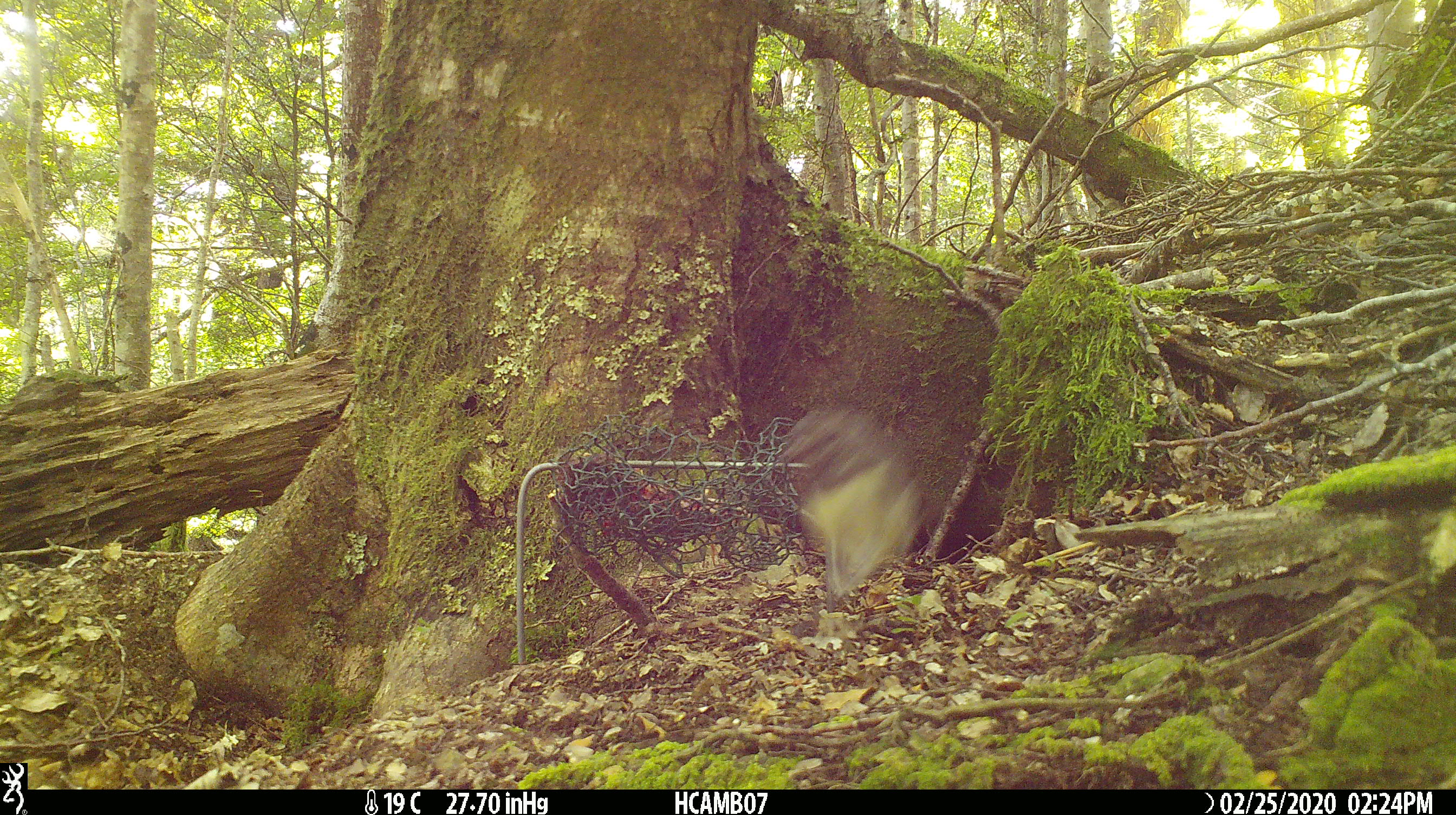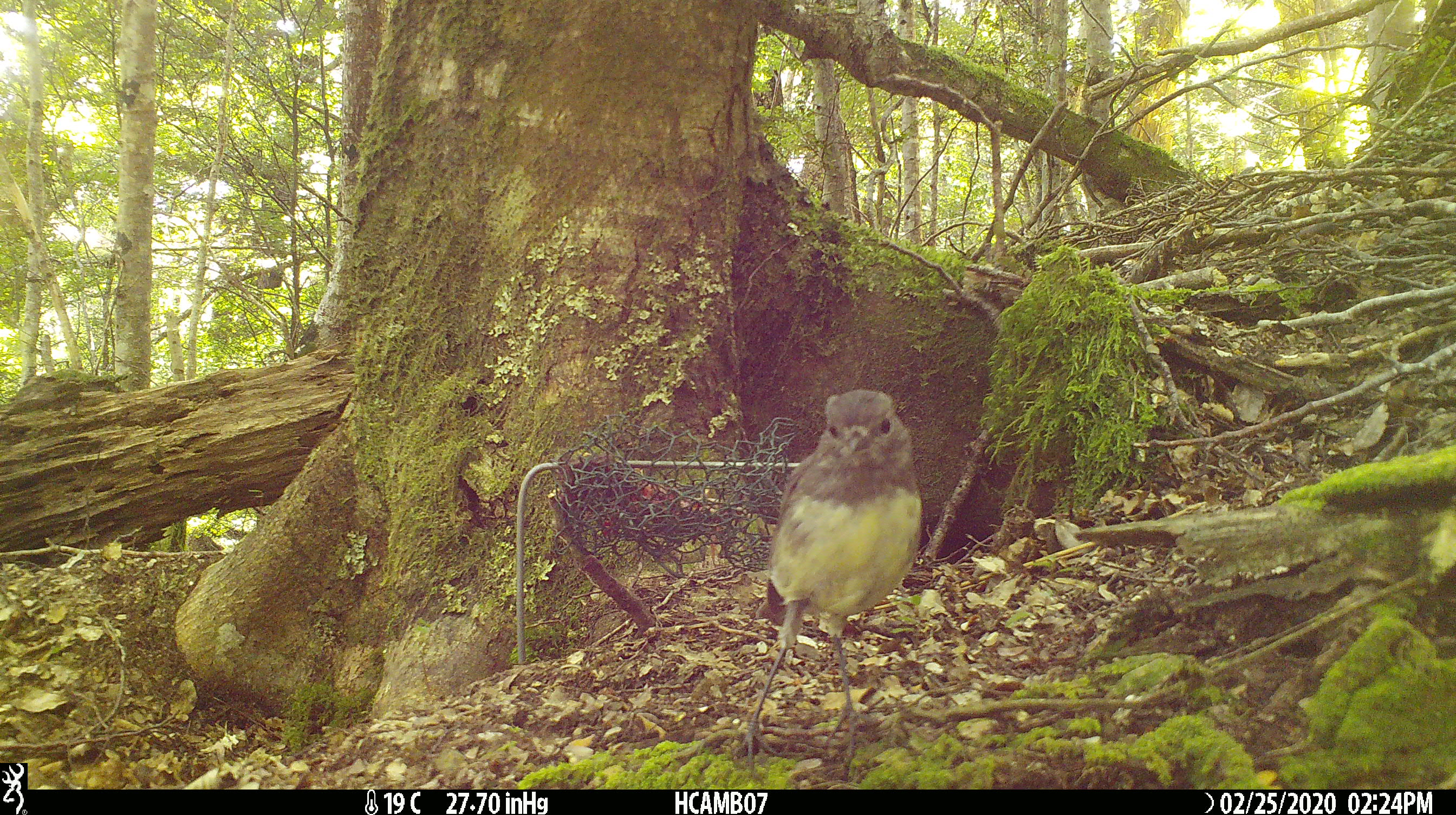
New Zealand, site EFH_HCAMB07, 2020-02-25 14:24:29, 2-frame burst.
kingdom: Animalia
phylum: Chordata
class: Aves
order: Passeriformes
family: Petroicidae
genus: Petroica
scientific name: Petroica australis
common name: new zealand robin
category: robin